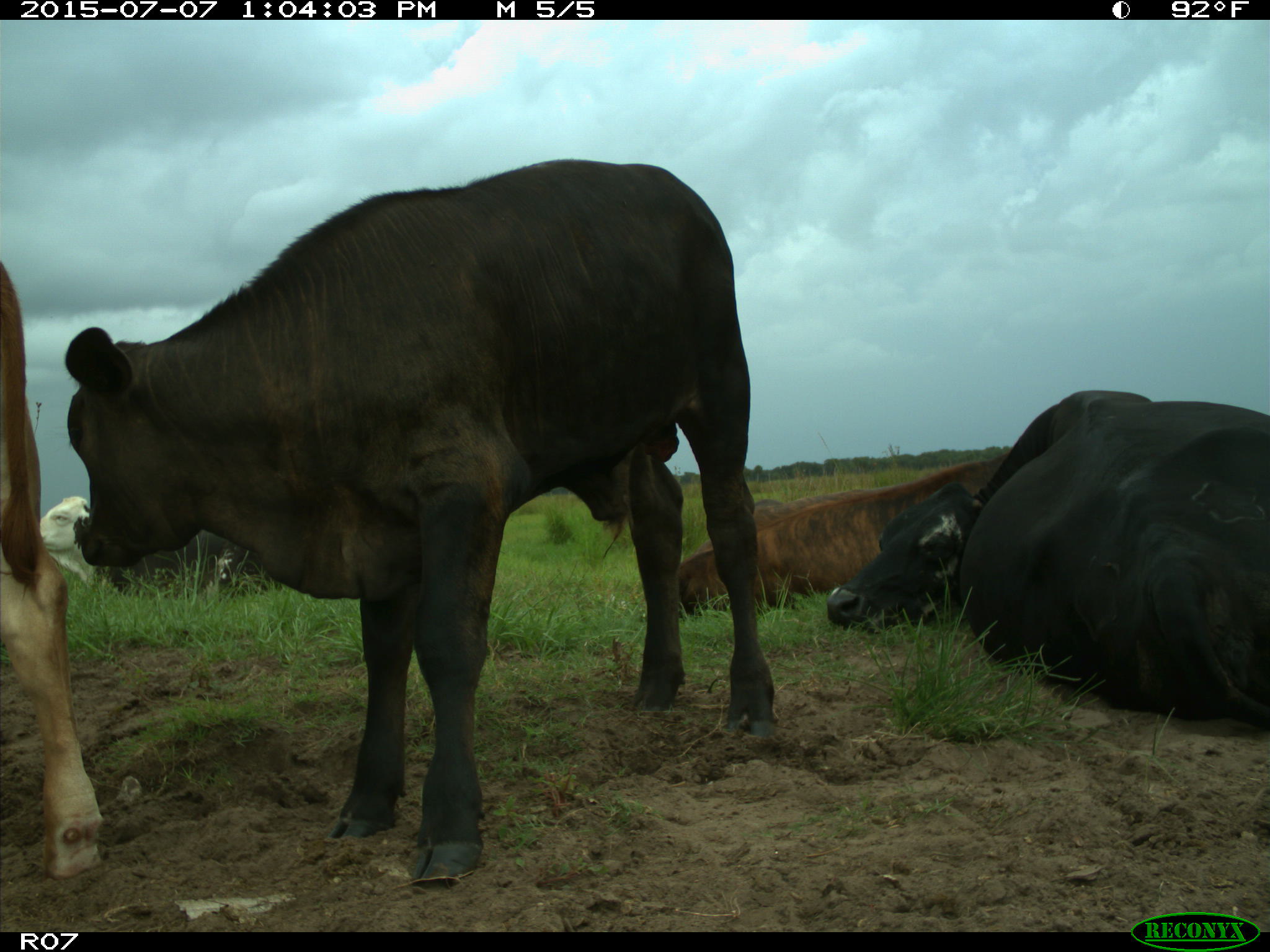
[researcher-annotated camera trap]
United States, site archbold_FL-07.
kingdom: Animalia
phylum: Chordata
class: Mammalia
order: Artiodactyla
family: Bovidae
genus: Bos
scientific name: Bos taurus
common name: domestic cow